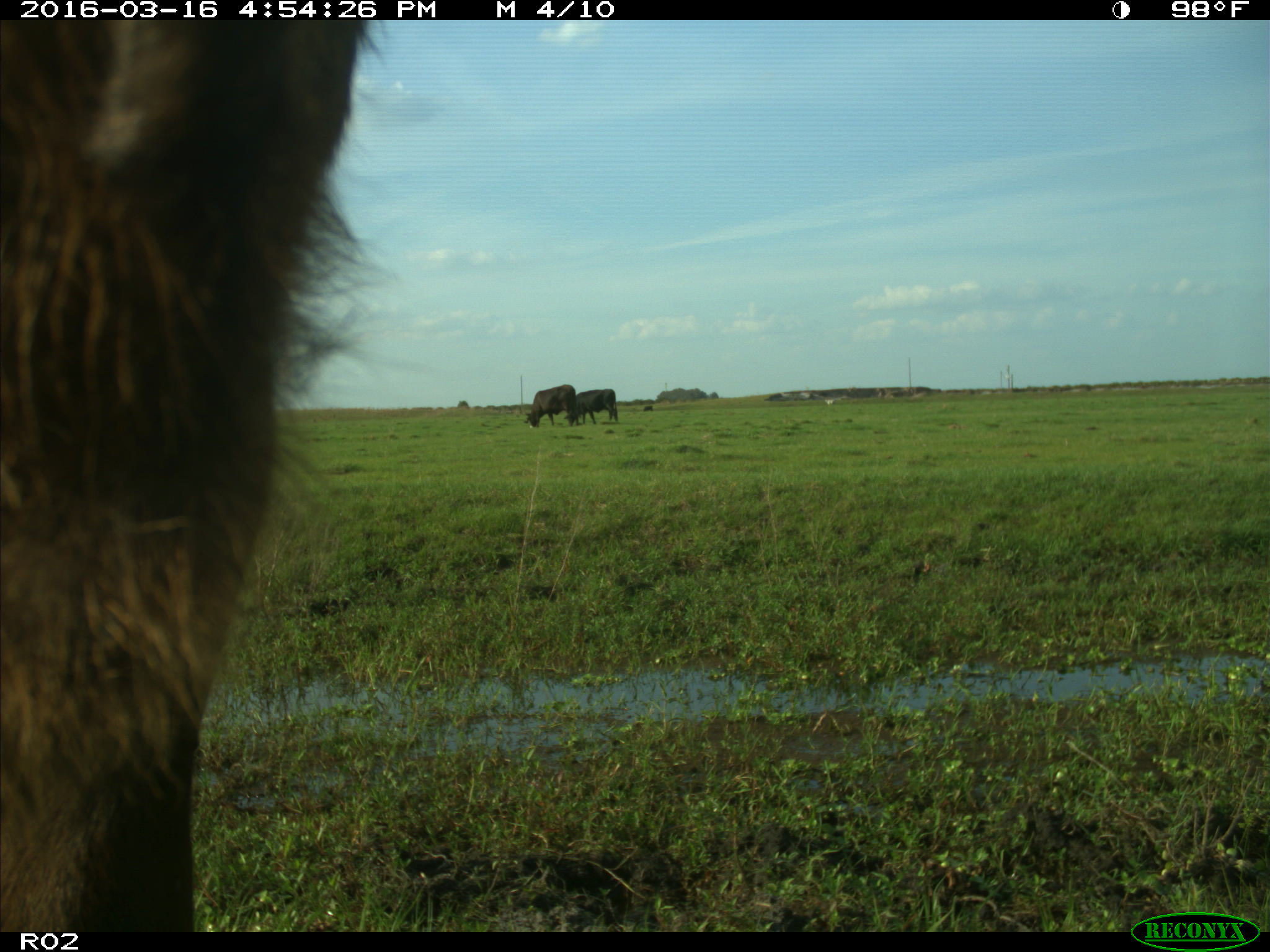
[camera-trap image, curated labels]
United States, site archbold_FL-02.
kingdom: Animalia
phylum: Chordata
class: Mammalia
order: Artiodactyla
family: Bovidae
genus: Bos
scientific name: Bos taurus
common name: domestic cow